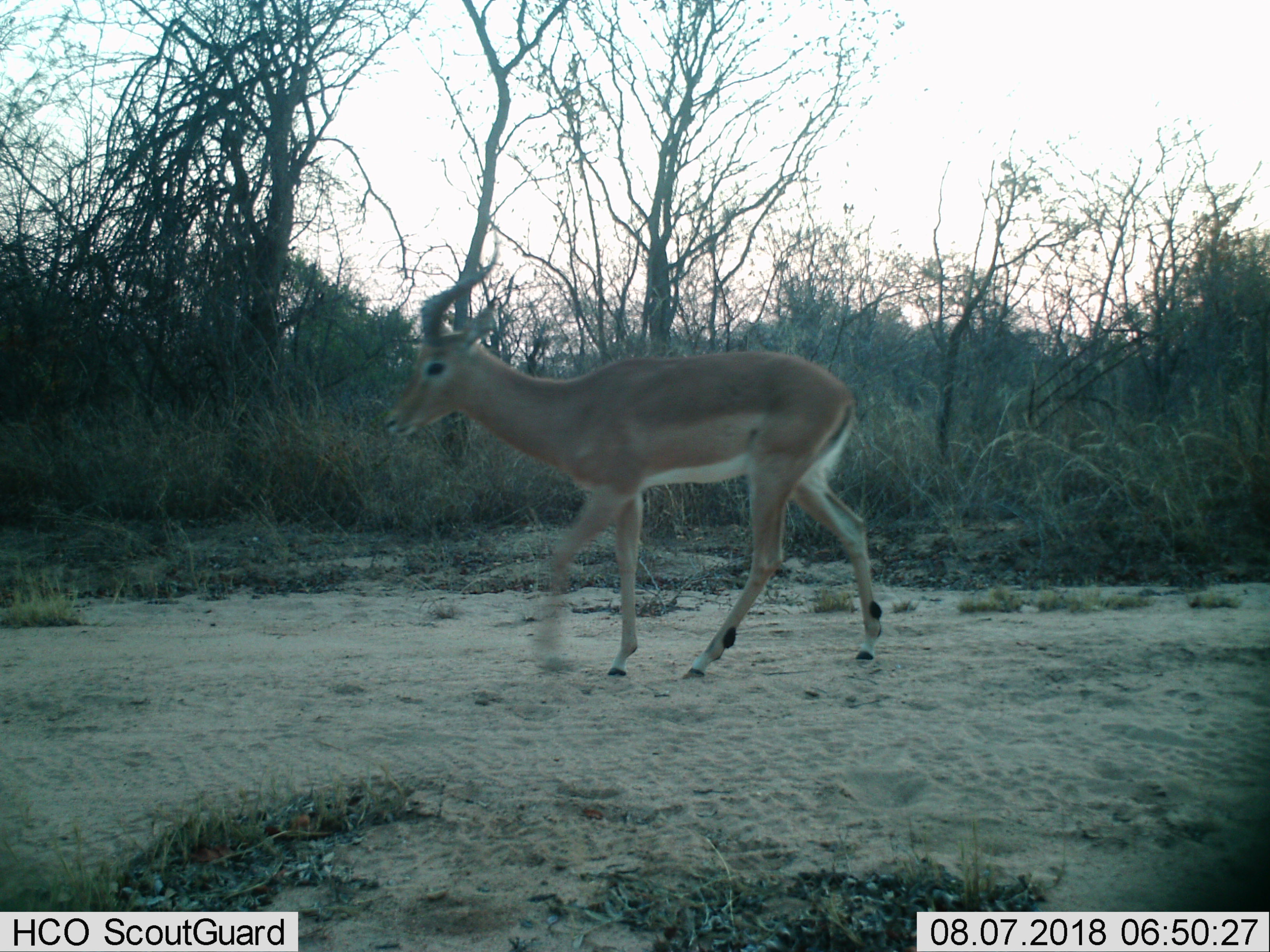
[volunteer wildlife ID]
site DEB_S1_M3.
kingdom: Animalia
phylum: Chordata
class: Mammalia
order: Artiodactyla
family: Bovidae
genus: Aepyceros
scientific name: Aepyceros melampus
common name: impala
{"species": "impala (Aepyceros melampus)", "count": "1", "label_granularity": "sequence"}